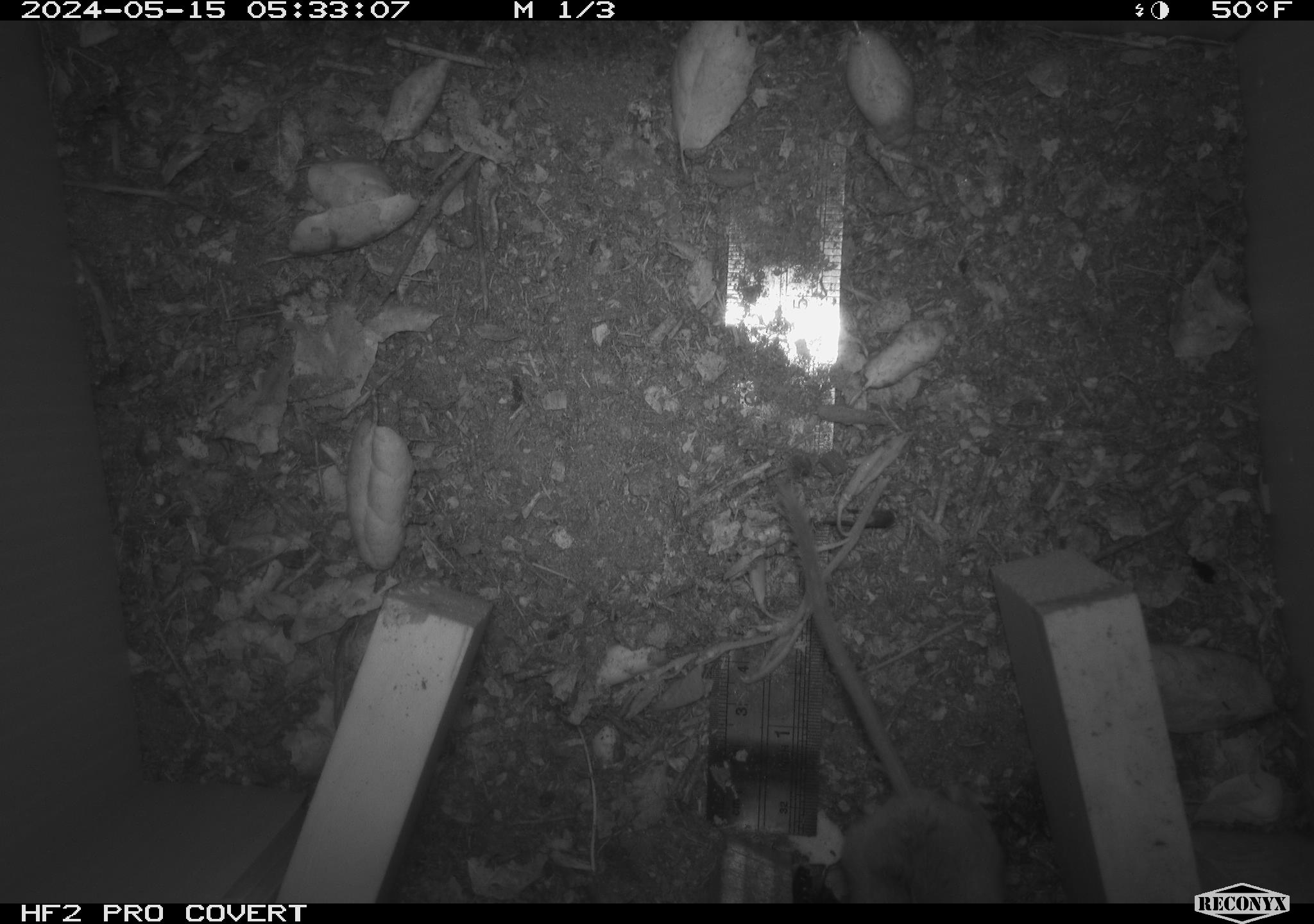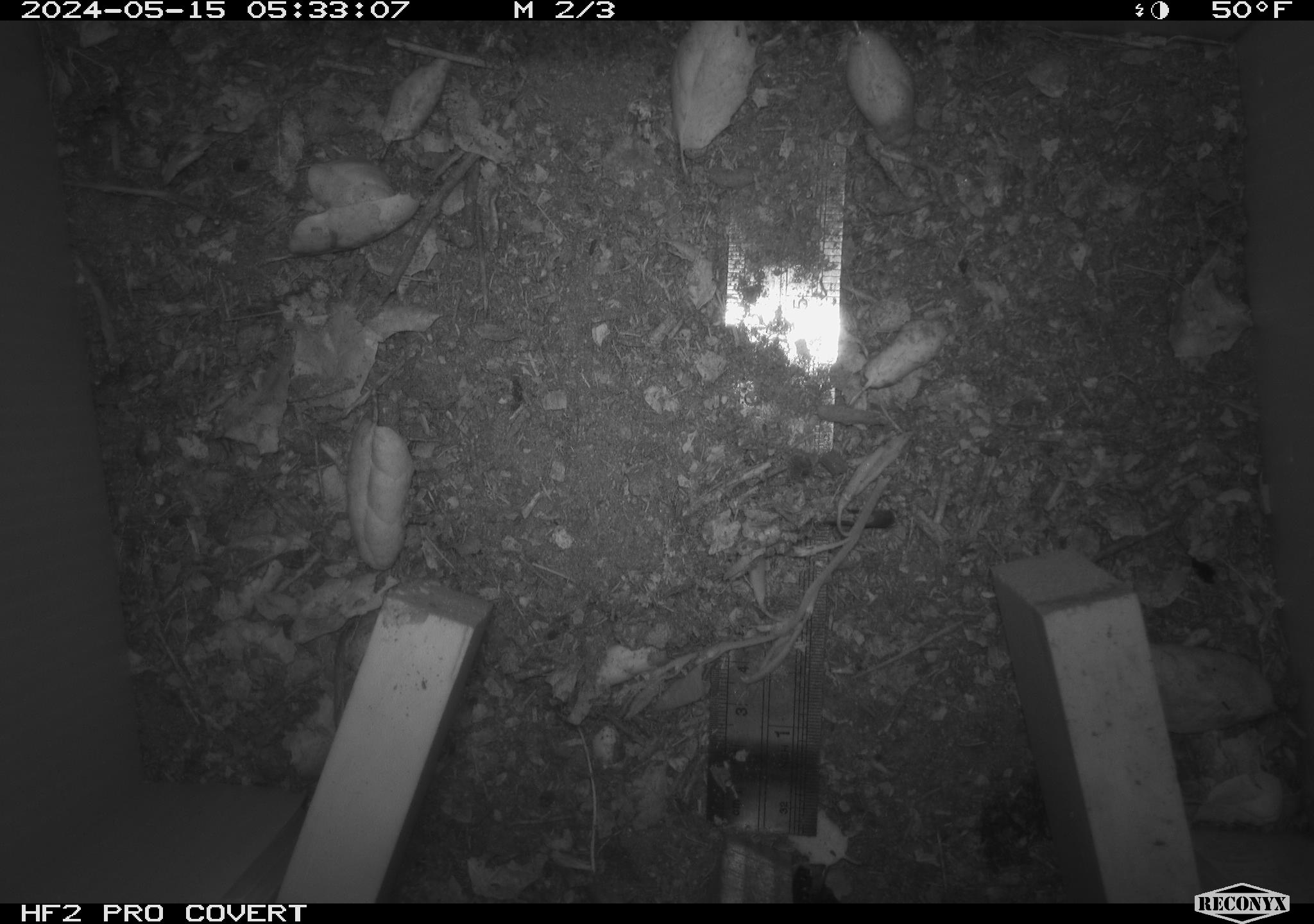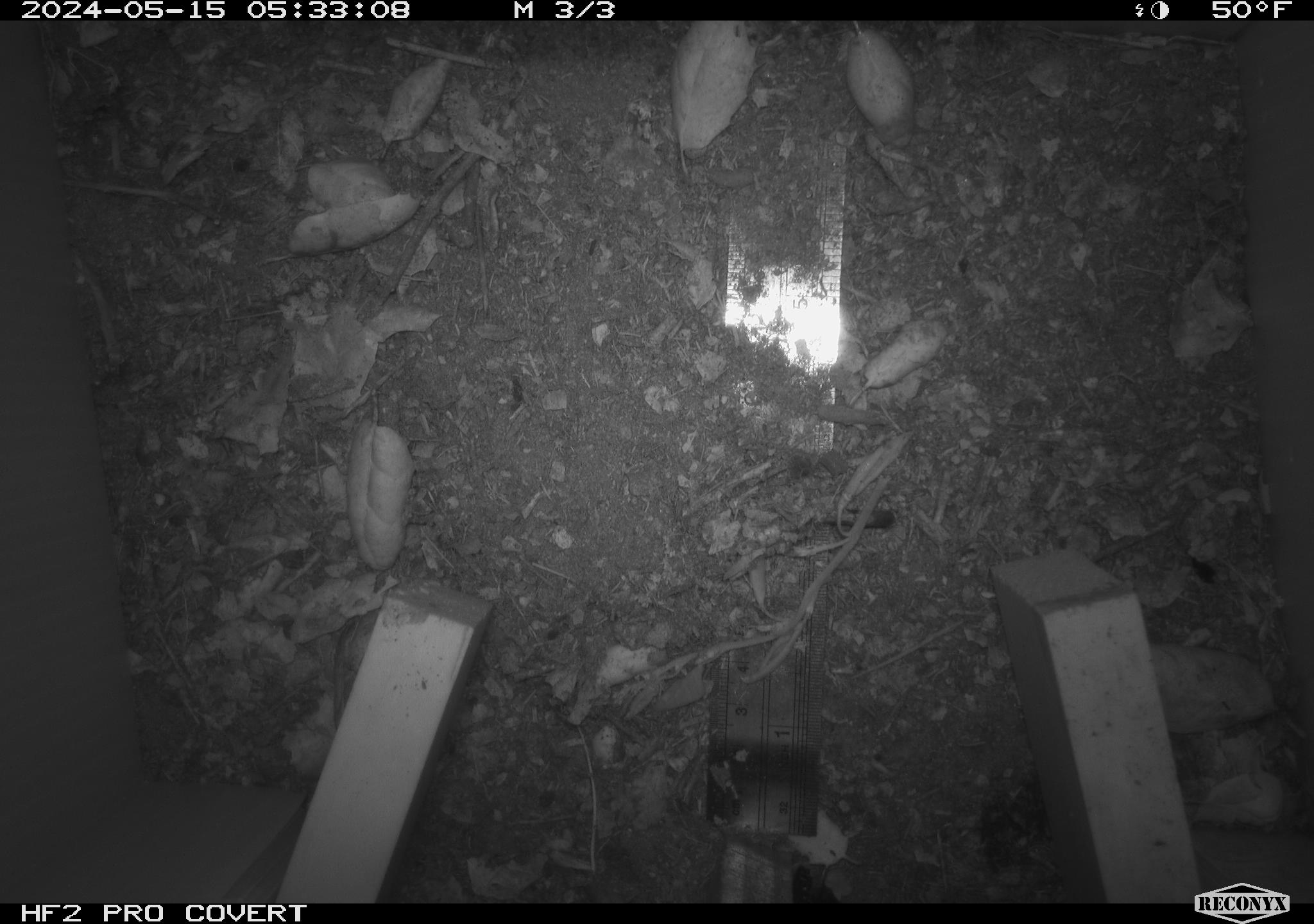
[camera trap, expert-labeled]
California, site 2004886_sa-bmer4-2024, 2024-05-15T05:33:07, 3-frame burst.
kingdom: Animalia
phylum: Chordata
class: Mammalia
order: Rodentia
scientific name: Rodentia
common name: mouse species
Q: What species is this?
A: Mouse species (Rodentia).